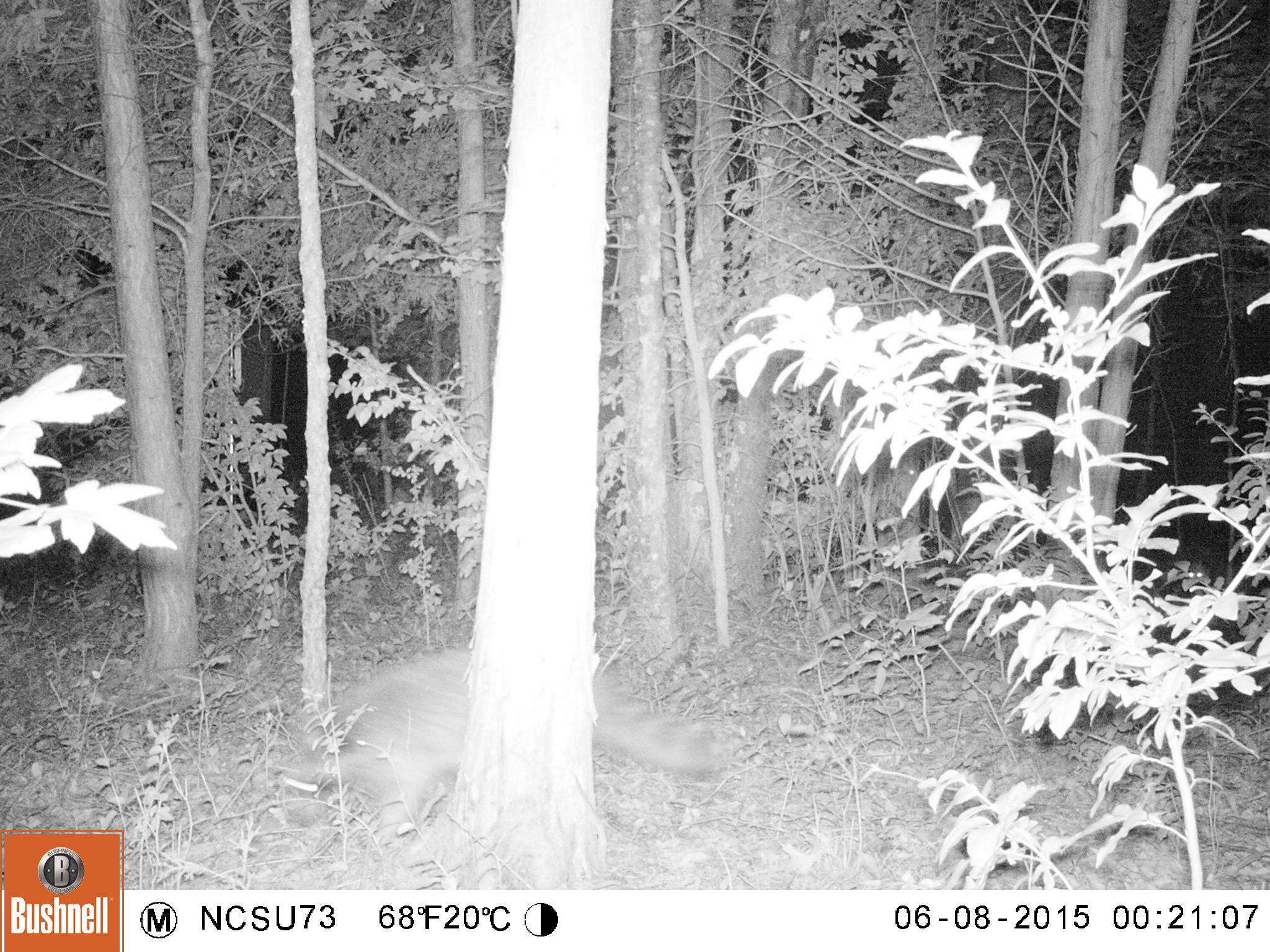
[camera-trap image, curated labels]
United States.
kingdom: Animalia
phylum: Chordata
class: Mammalia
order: Carnivora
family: Procyonidae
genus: Procyon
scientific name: Procyon lotor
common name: northern raccoon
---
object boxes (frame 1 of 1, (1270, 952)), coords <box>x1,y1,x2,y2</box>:
Northern Raccoon: <box>274,635,701,856</box>